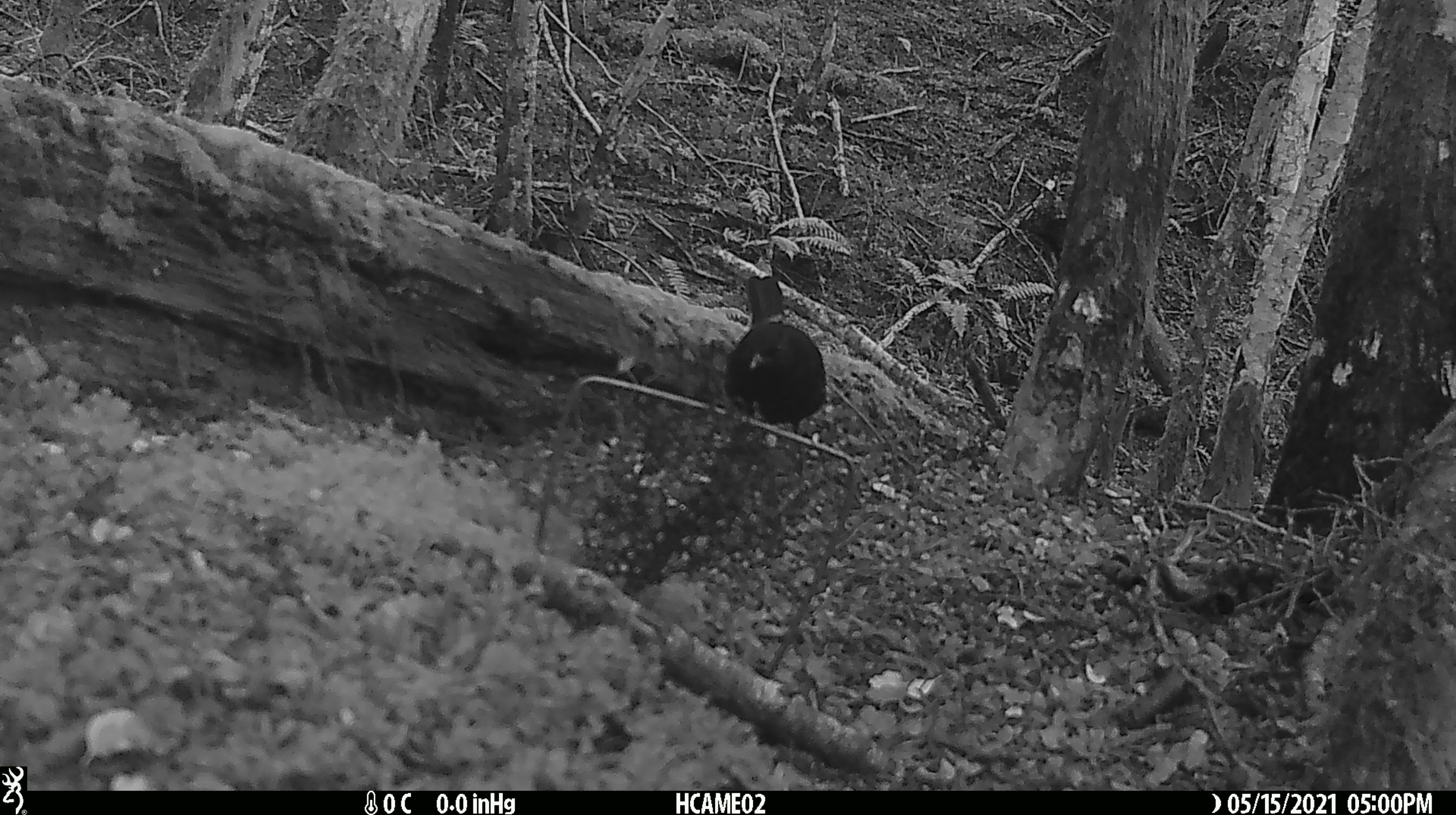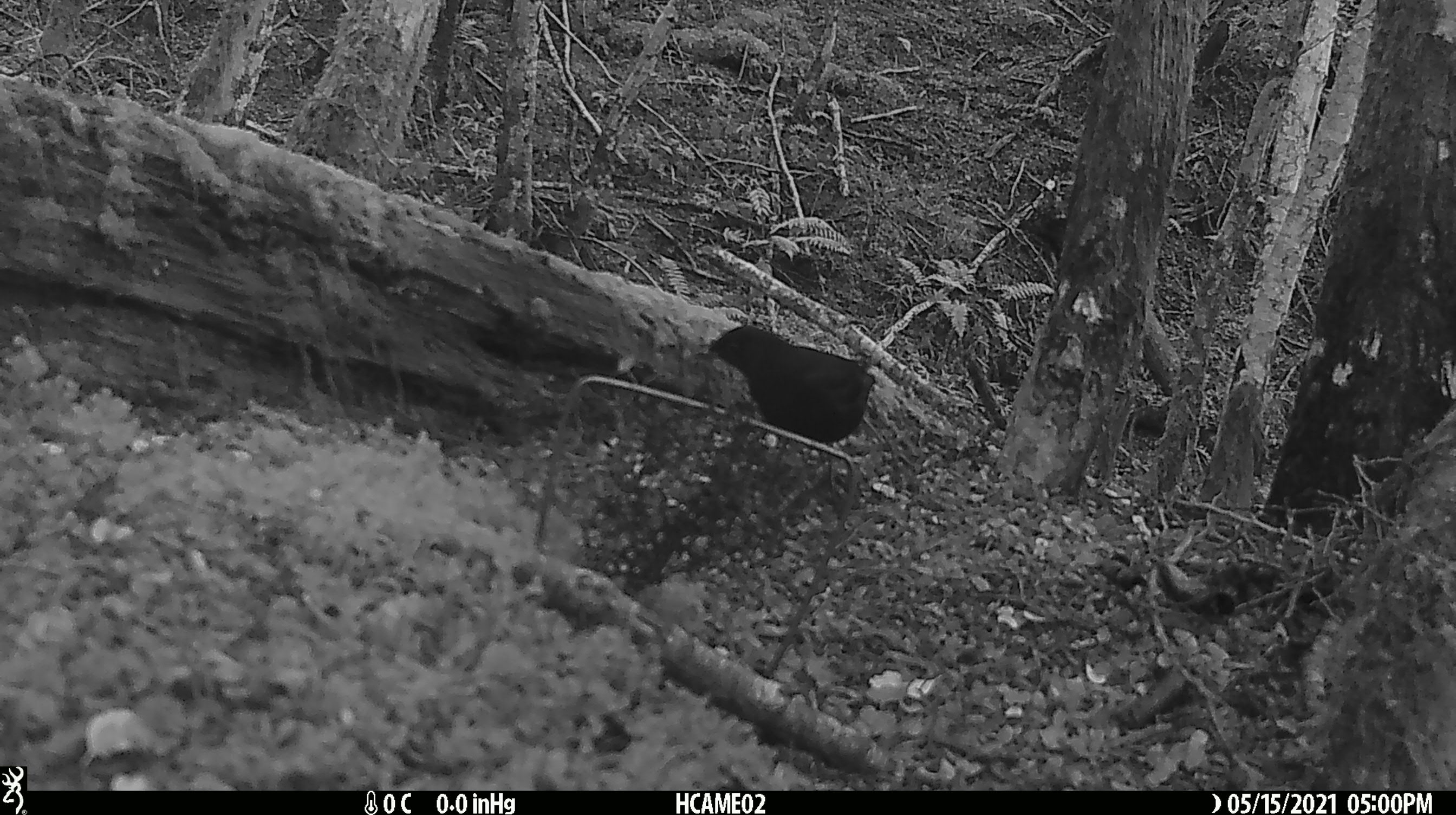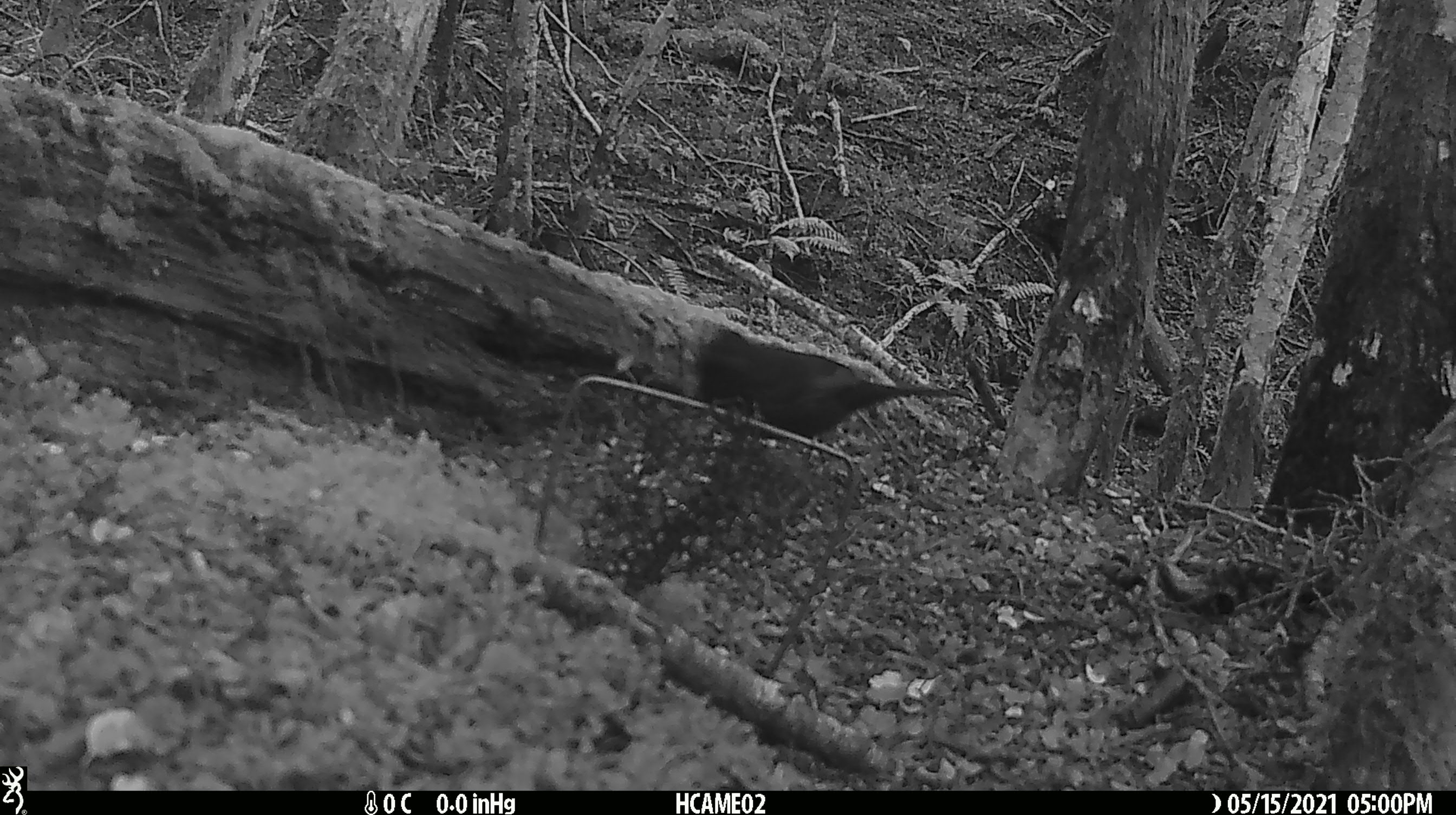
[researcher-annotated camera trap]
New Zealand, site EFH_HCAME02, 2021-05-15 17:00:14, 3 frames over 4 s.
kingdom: Animalia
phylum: Chordata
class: Aves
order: Passeriformes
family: Turdidae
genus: Turdus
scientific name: Turdus merula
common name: eurasian blackbird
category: blackbird